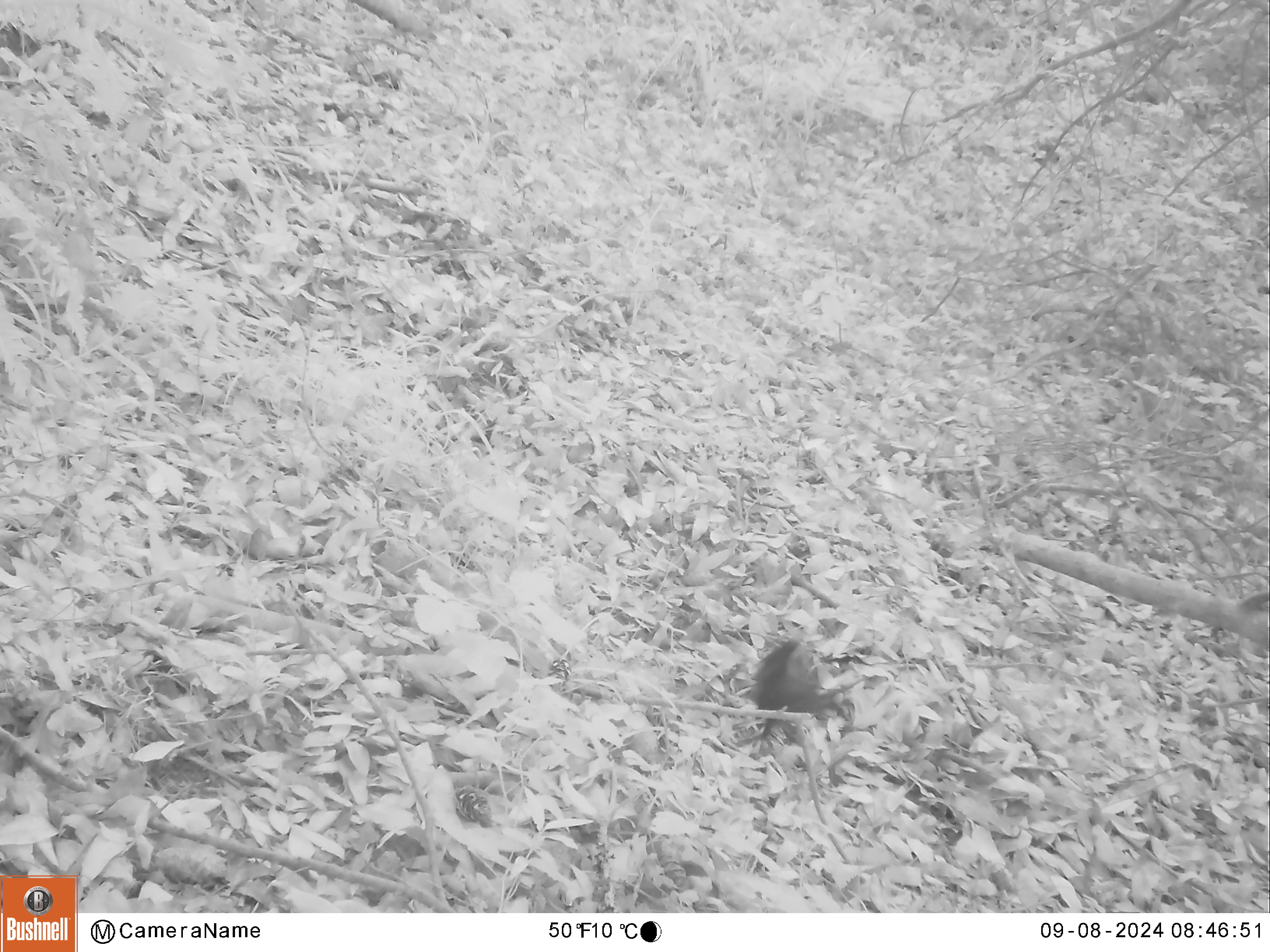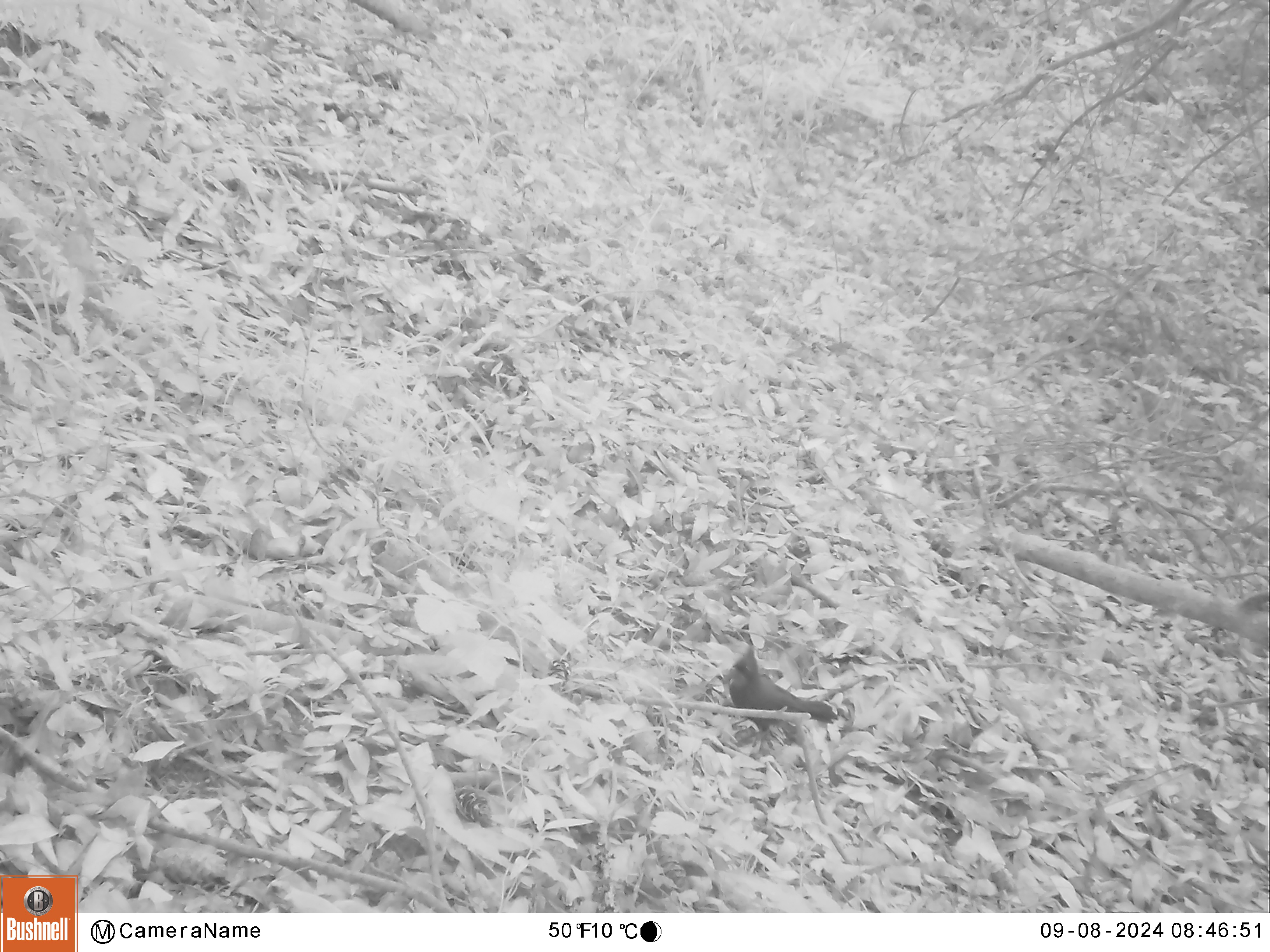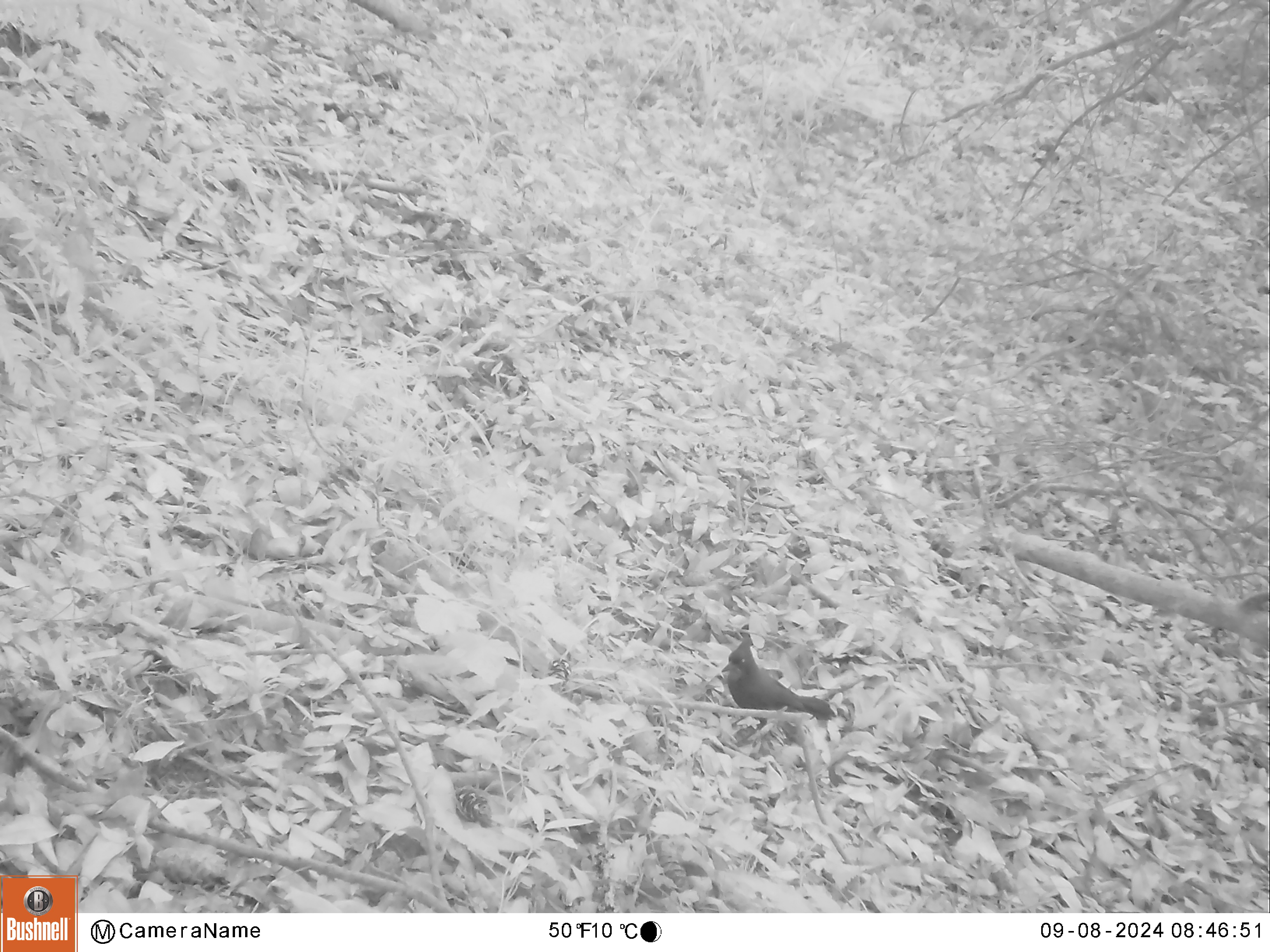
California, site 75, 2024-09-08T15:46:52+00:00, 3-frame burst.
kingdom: Animalia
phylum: Chordata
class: Aves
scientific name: Aves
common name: bird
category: unknown bird